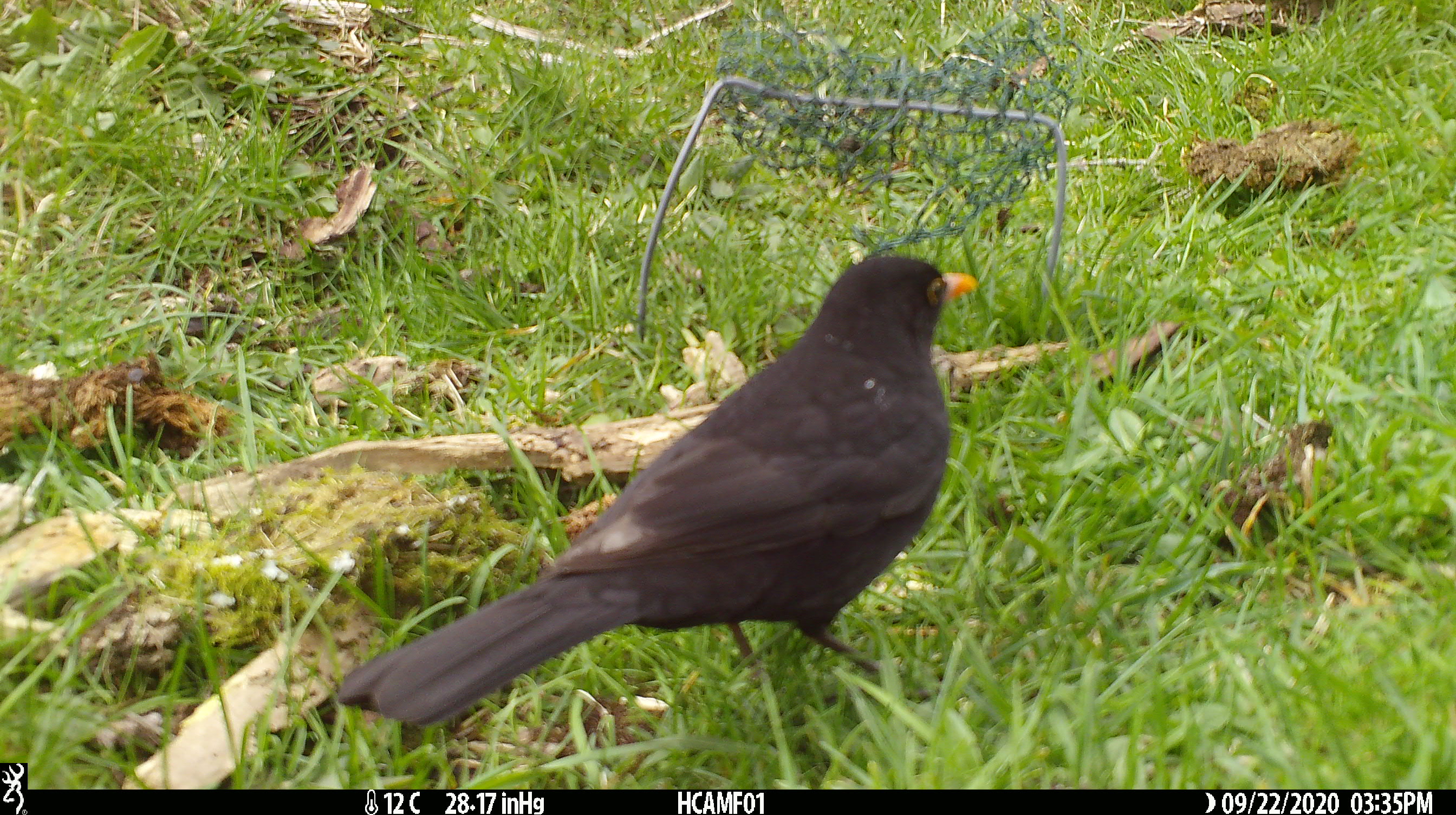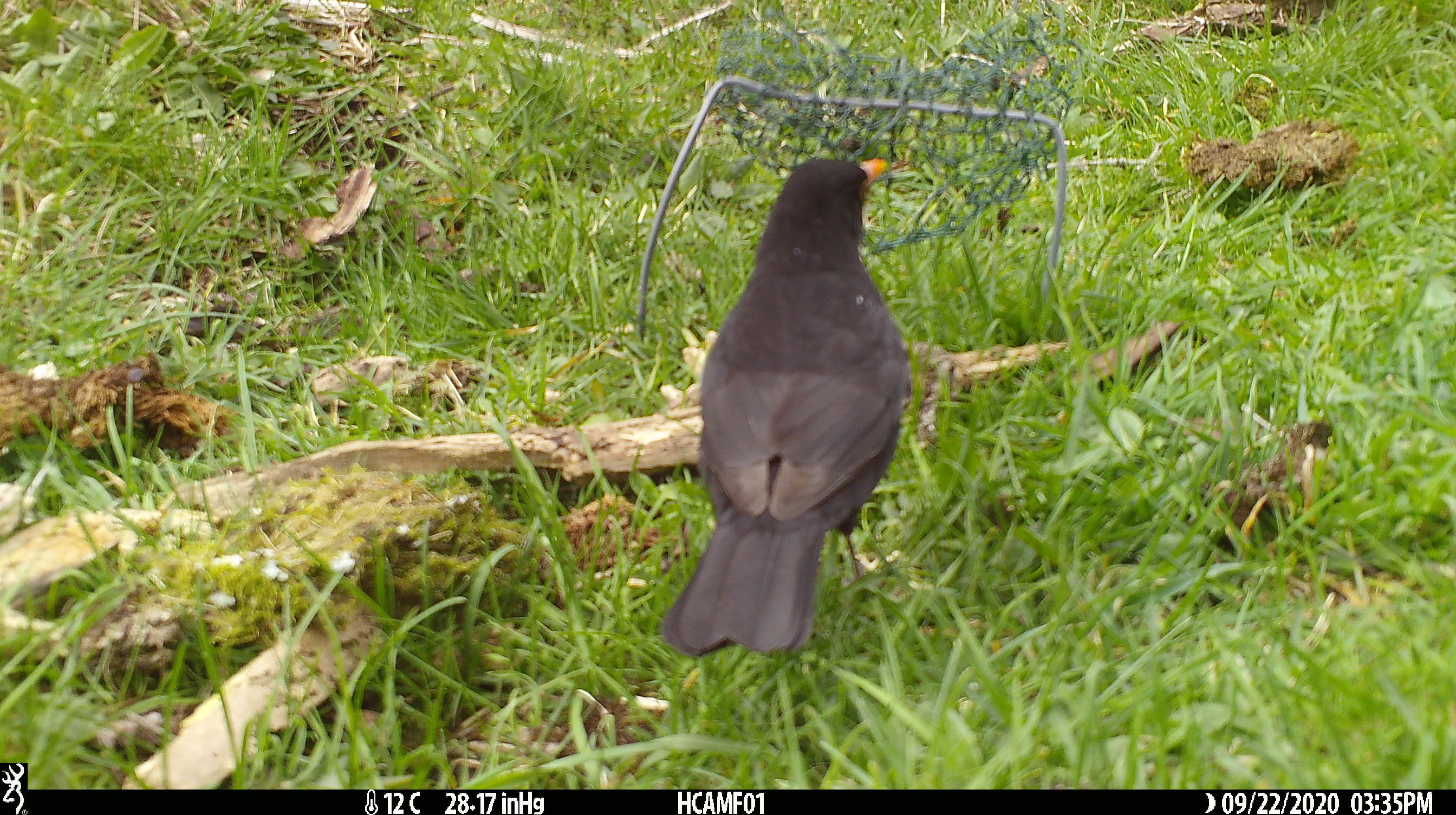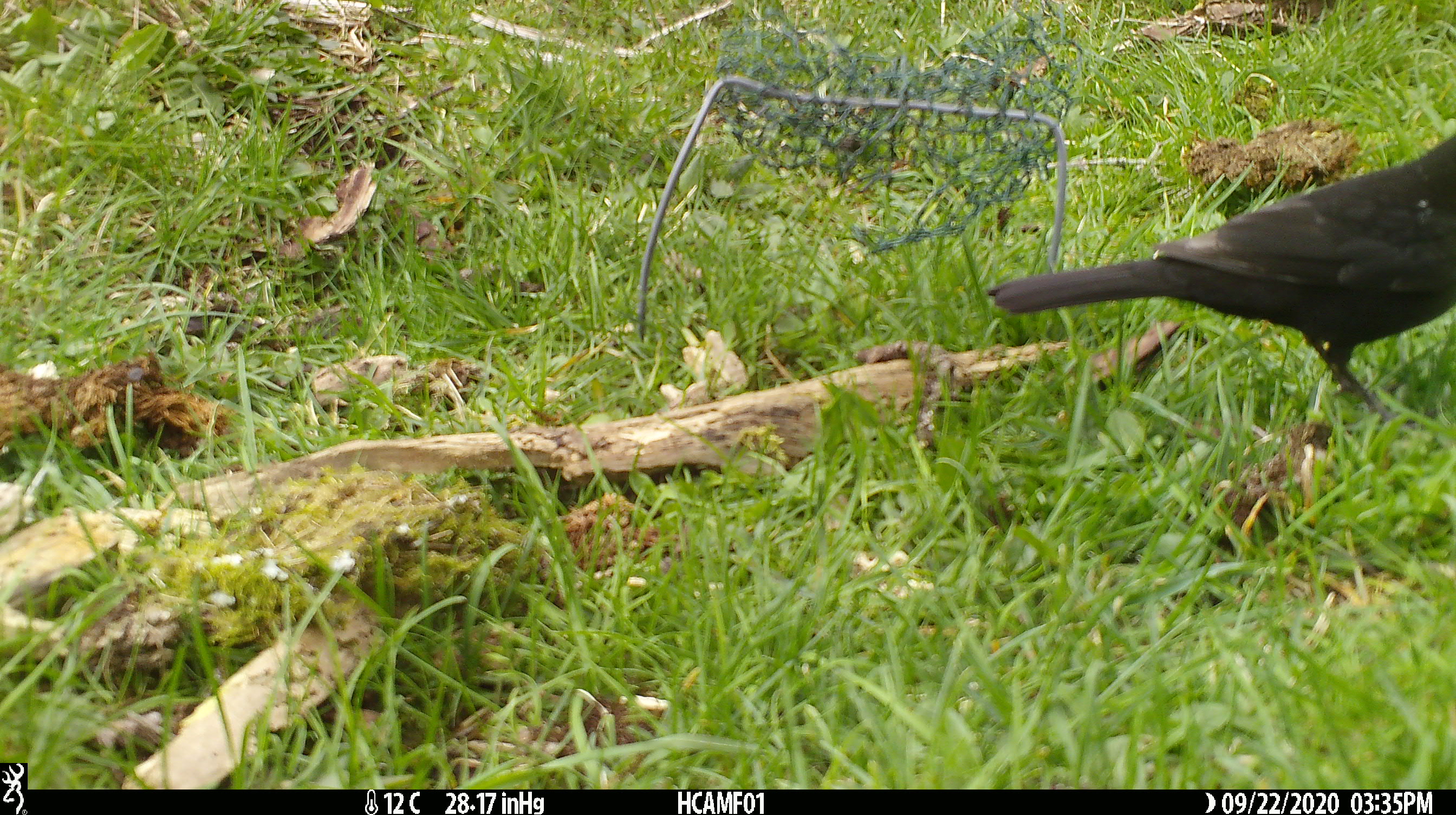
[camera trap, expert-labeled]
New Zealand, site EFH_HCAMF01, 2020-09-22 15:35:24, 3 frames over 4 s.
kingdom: Animalia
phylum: Chordata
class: Aves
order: Passeriformes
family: Turdidae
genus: Turdus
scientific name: Turdus merula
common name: eurasian blackbird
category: blackbird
Blackbird (eurasian blackbird) (Turdus merula).